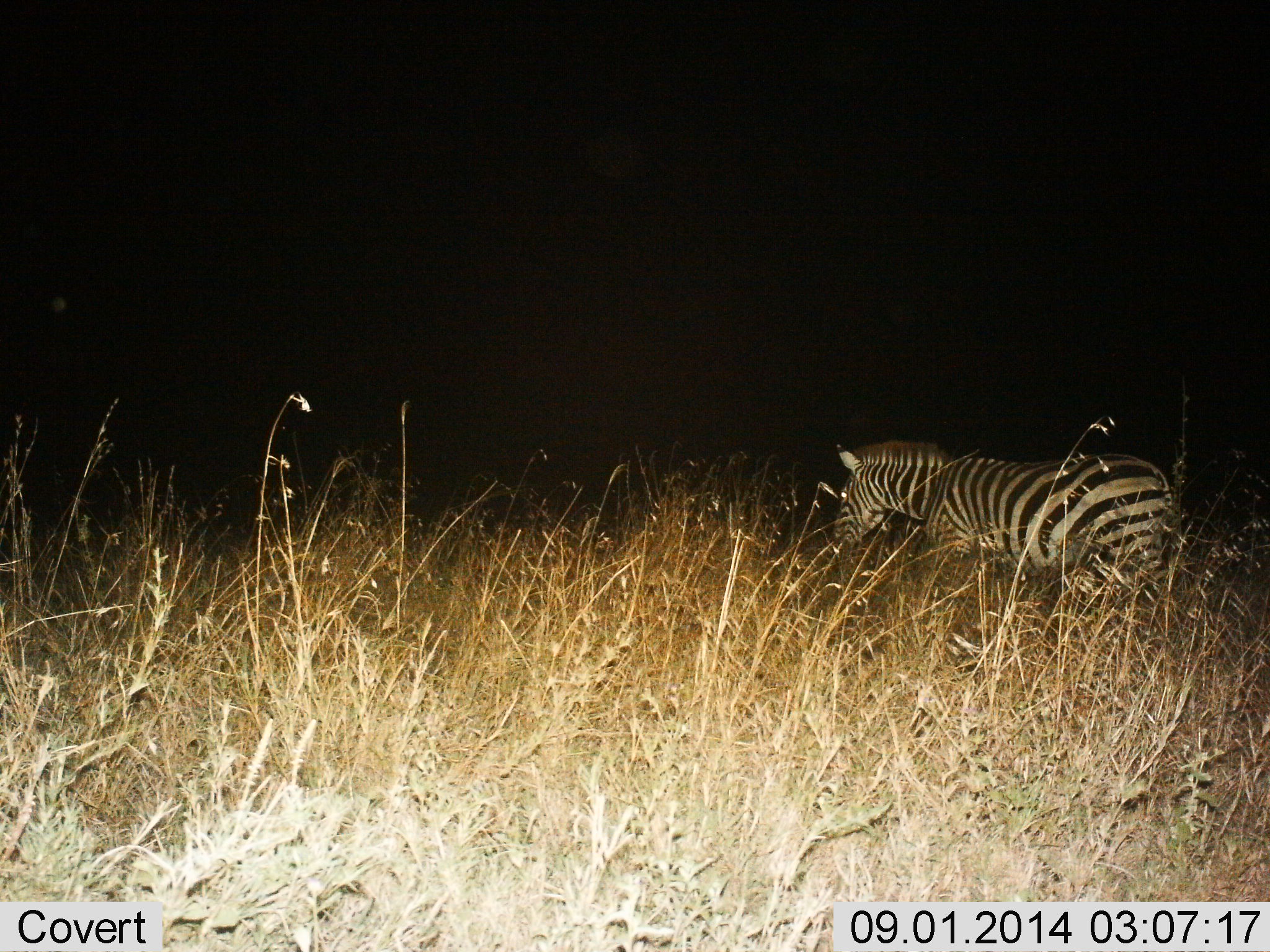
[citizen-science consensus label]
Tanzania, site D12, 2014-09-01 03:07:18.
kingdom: Animalia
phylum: Chordata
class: Mammalia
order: Perissodactyla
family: Equidae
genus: Equus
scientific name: Equus quagga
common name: plains zebra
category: zebra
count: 1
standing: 40%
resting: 10%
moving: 50%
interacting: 0%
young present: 0%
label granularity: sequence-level